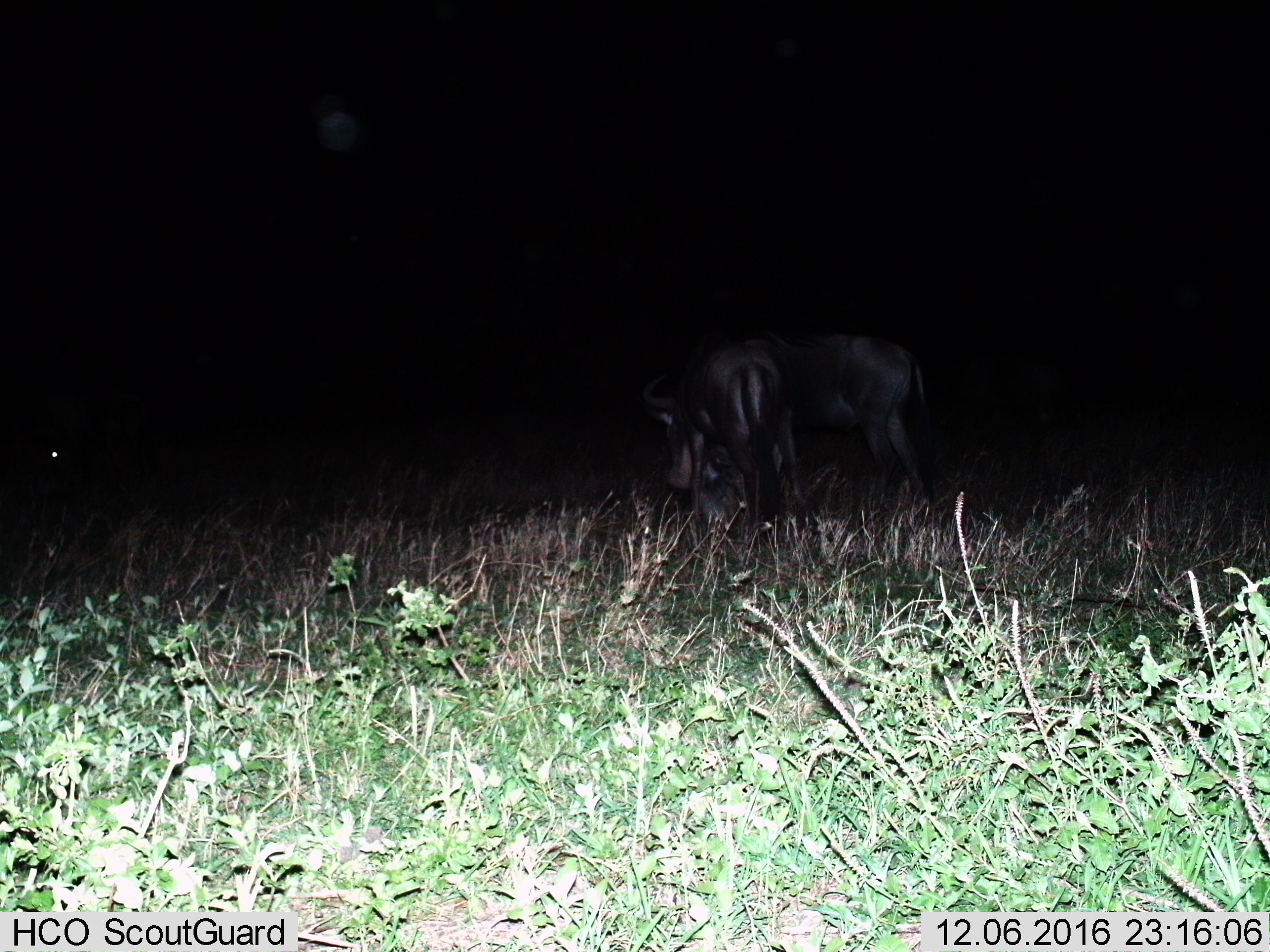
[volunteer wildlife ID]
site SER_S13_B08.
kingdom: Animalia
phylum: Chordata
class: Mammalia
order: Artiodactyla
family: Bovidae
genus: Connochaetes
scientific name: Connochaetes taurinus taurinus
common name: blue wildebeest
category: wildebeestblue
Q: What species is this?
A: Wildebeestblue (blue wildebeest) (Connochaetes taurinus taurinus).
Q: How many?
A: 3.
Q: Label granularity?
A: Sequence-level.